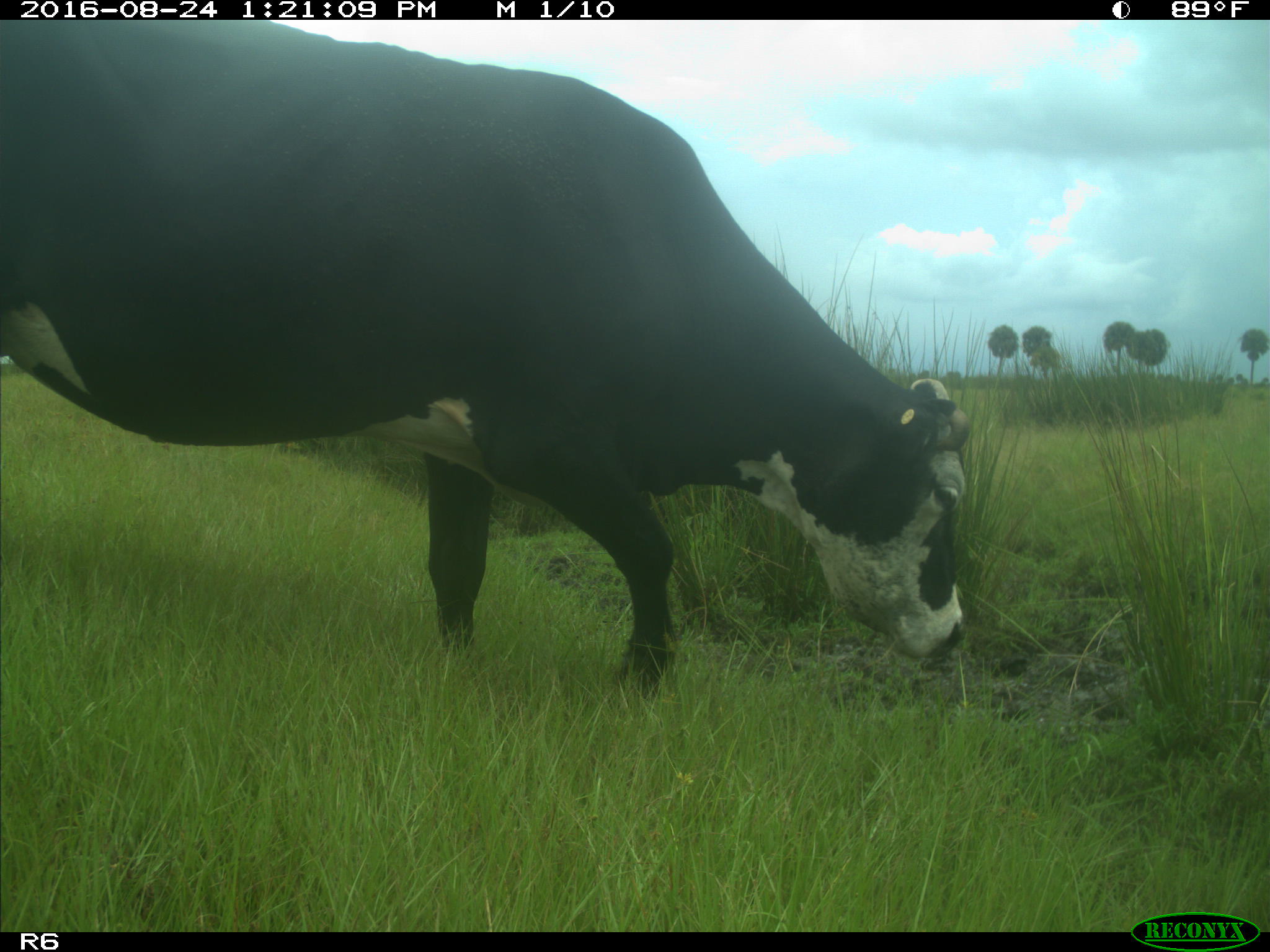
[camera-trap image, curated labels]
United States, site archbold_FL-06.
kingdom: Animalia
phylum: Chordata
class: Mammalia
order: Artiodactyla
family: Bovidae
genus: Bos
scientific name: Bos taurus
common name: domestic cow